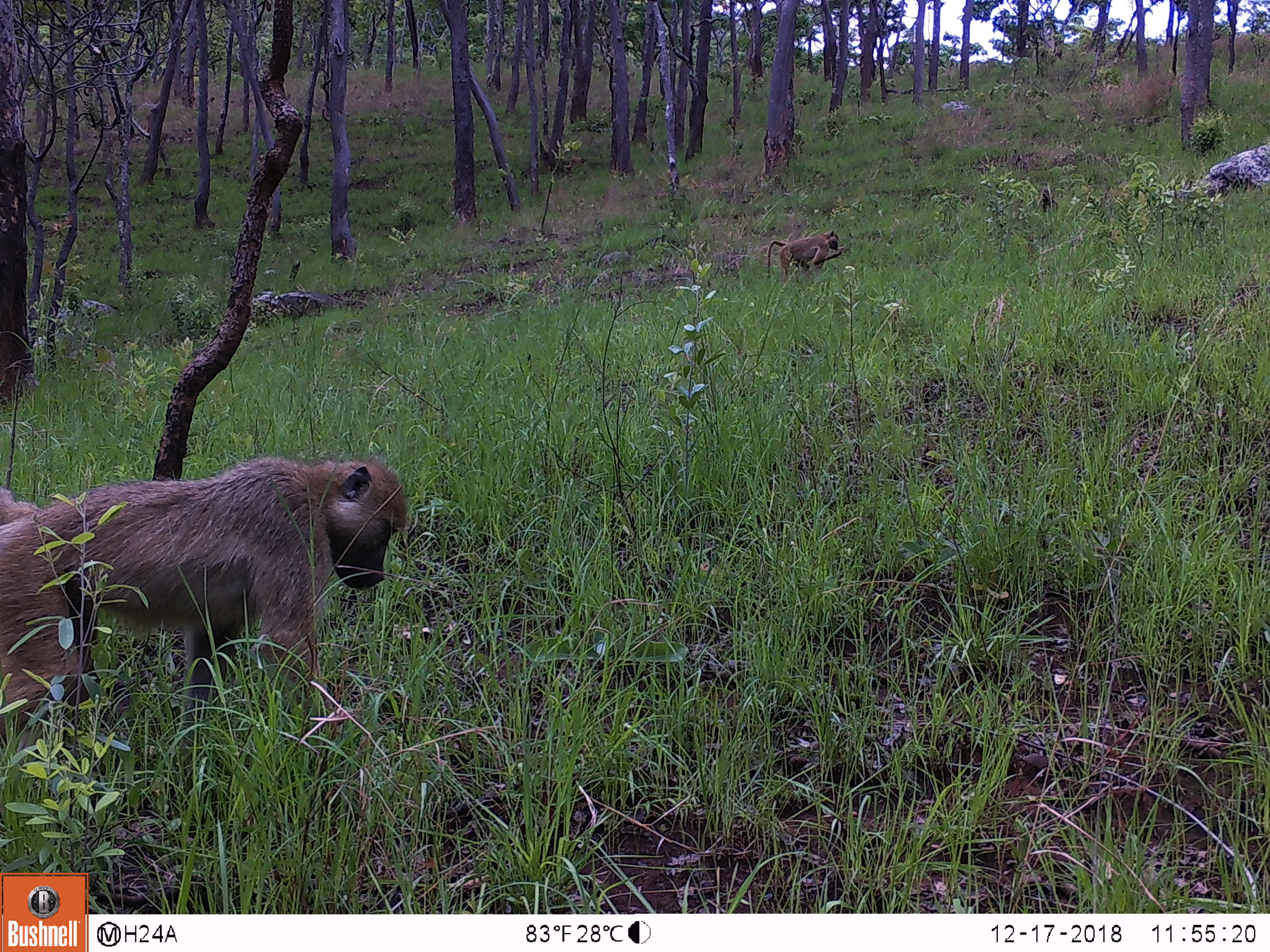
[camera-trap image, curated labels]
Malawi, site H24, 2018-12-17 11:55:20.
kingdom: Animalia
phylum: Chordata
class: Mammalia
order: Primates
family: Cercopithecidae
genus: Papio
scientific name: Papio cynocephalus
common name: yellow baboon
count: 2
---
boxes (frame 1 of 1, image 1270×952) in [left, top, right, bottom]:
yellow baboon: [0, 449, 410, 769]; [759, 226, 845, 290]